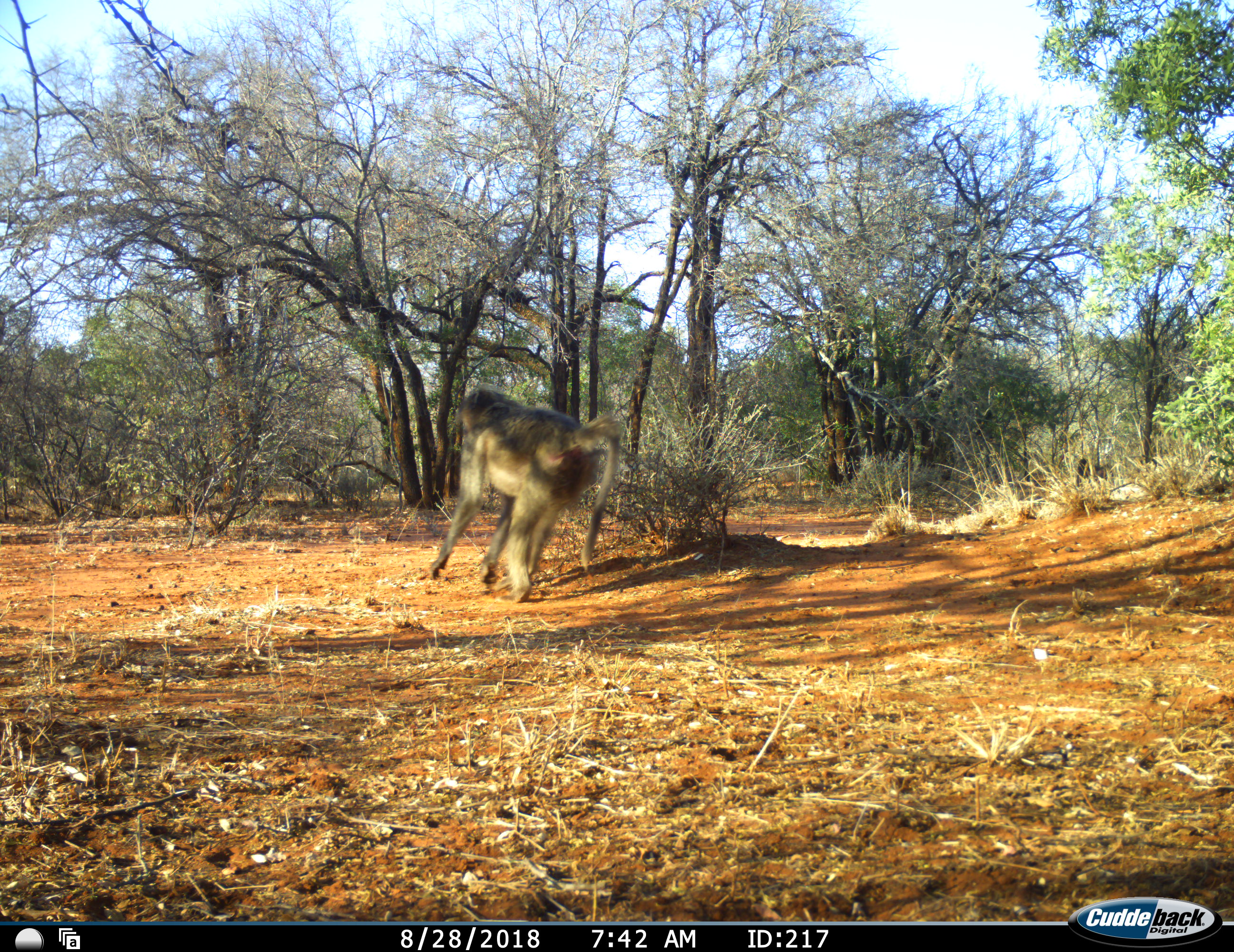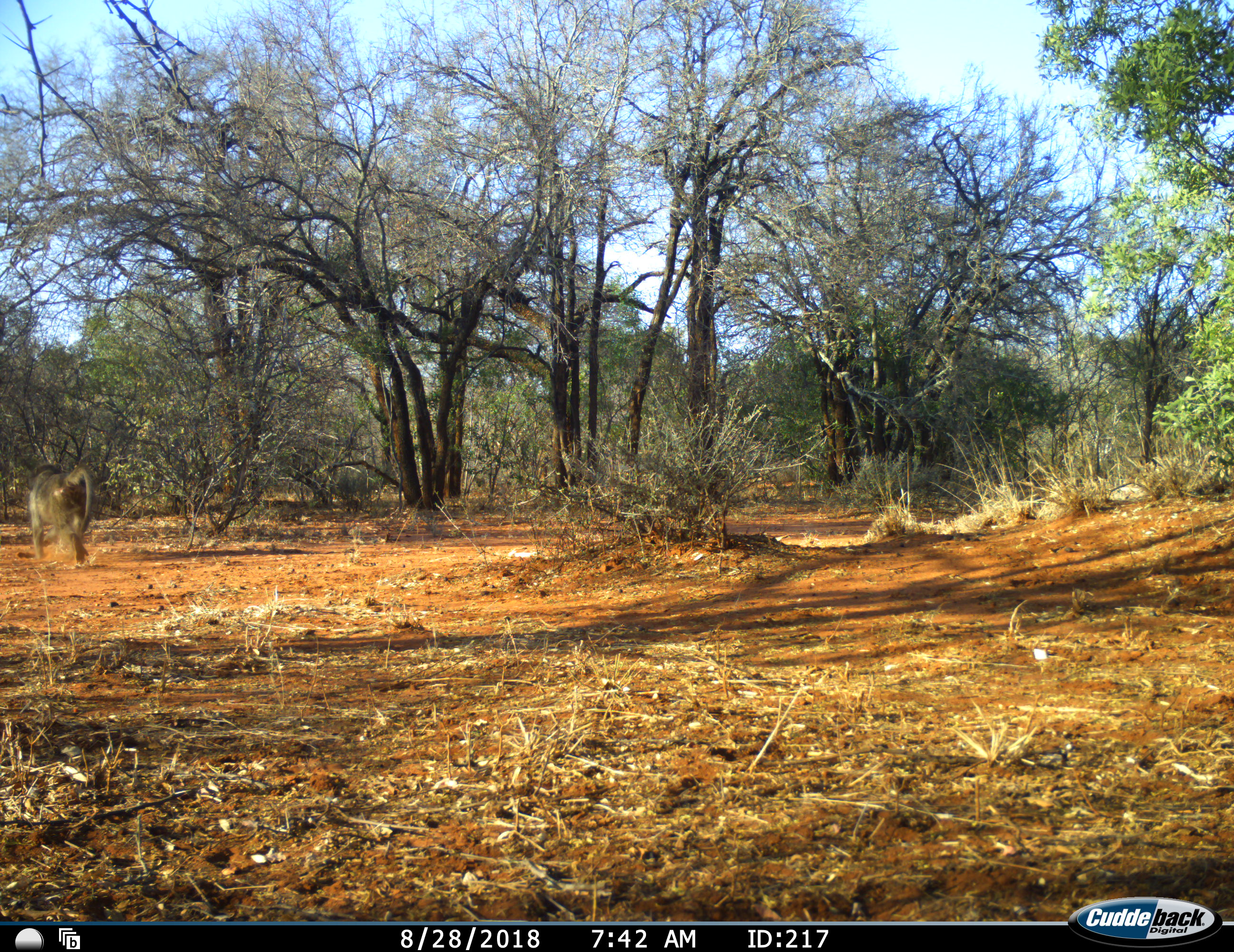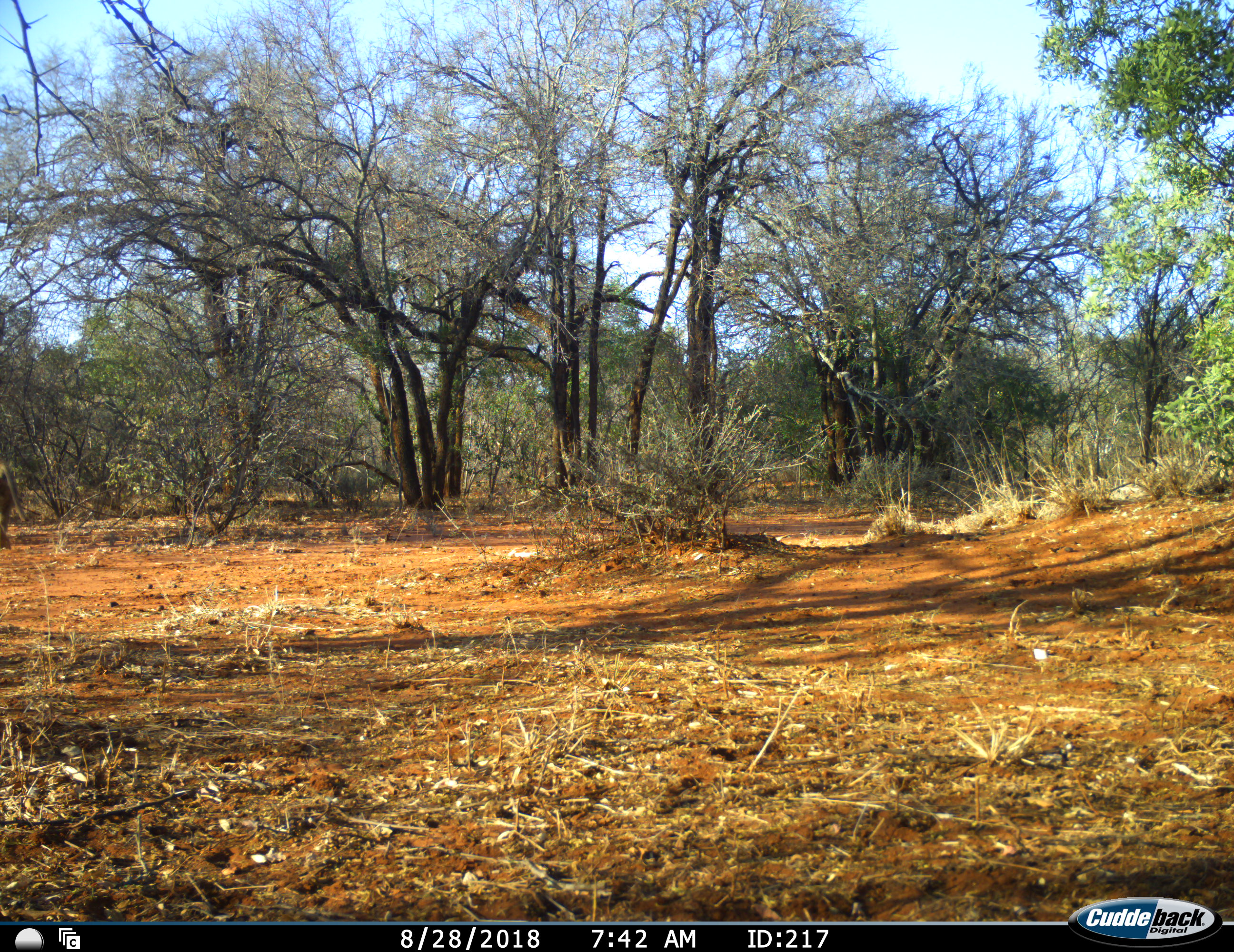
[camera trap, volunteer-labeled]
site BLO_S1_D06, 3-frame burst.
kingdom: Animalia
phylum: Chordata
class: Mammalia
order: Primates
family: Cercopithecidae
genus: Papio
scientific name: Papio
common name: baboon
Baboon (Papio), count 1. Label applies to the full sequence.